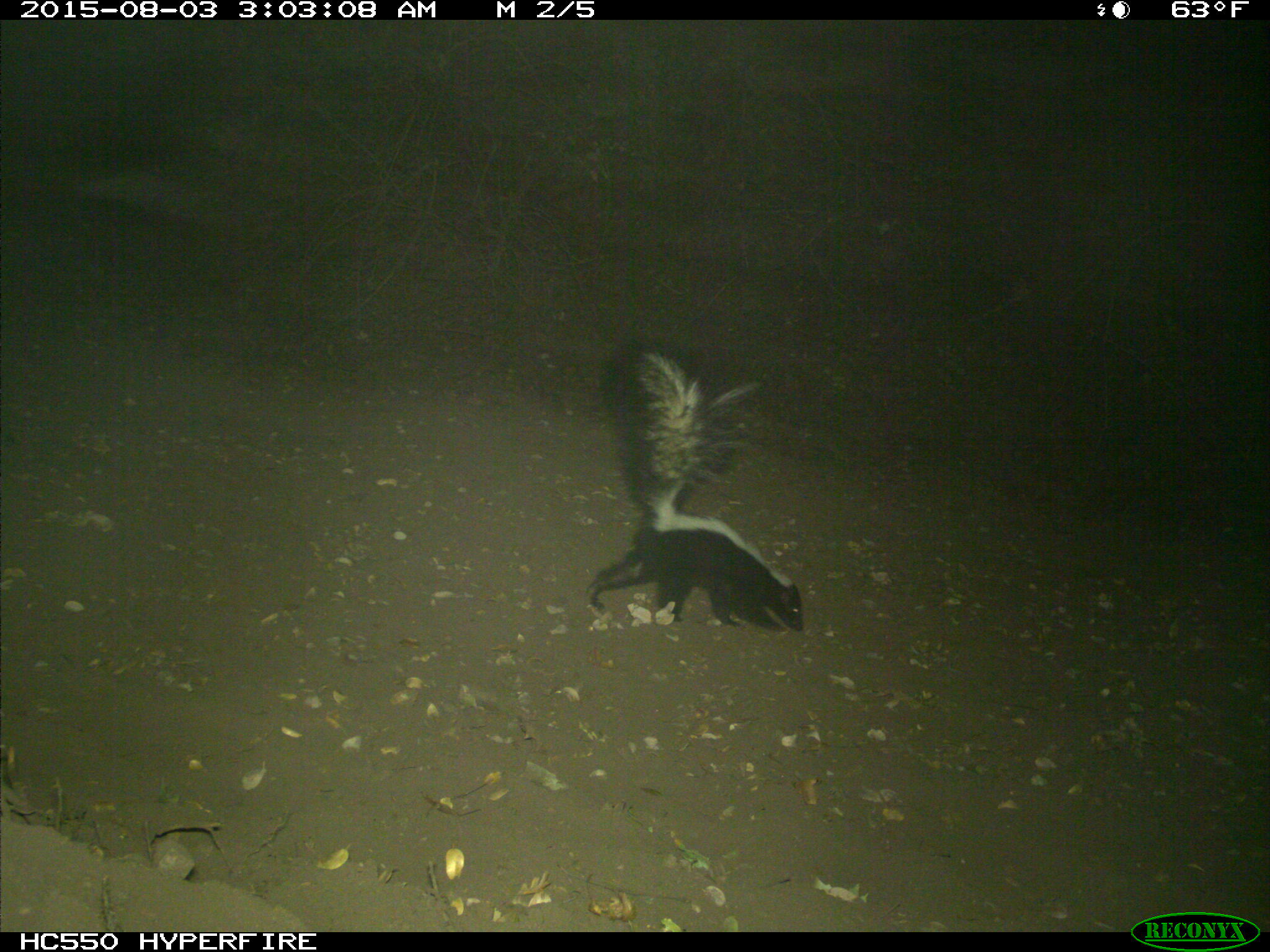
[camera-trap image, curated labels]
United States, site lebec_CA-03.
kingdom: Animalia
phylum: Chordata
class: Mammalia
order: Carnivora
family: Mephitidae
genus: Mephitis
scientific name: Mephitis mephitis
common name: striped skunk